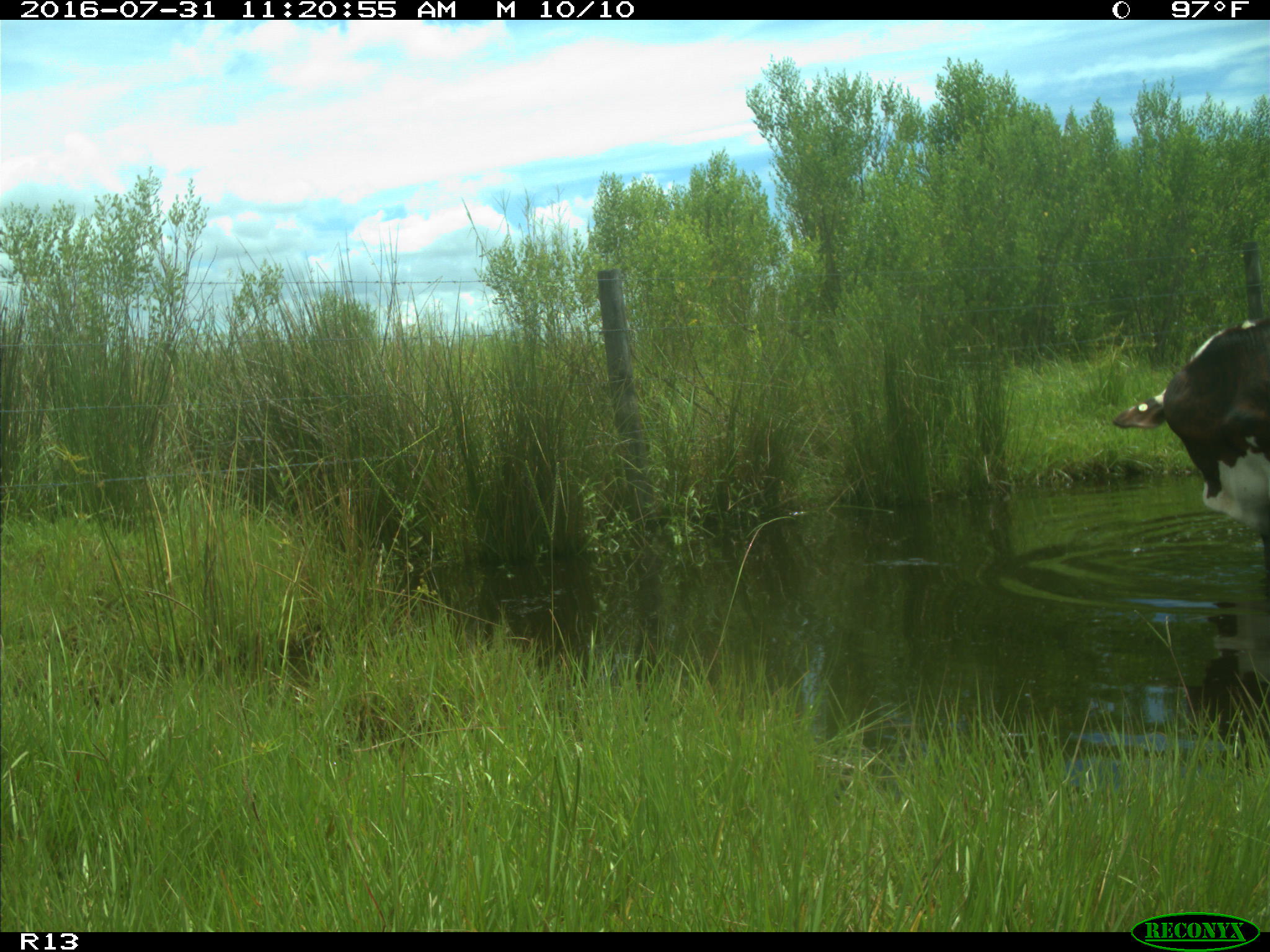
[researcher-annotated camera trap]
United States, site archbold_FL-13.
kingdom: Animalia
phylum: Chordata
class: Mammalia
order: Artiodactyla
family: Bovidae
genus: Bos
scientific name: Bos taurus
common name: domestic cow